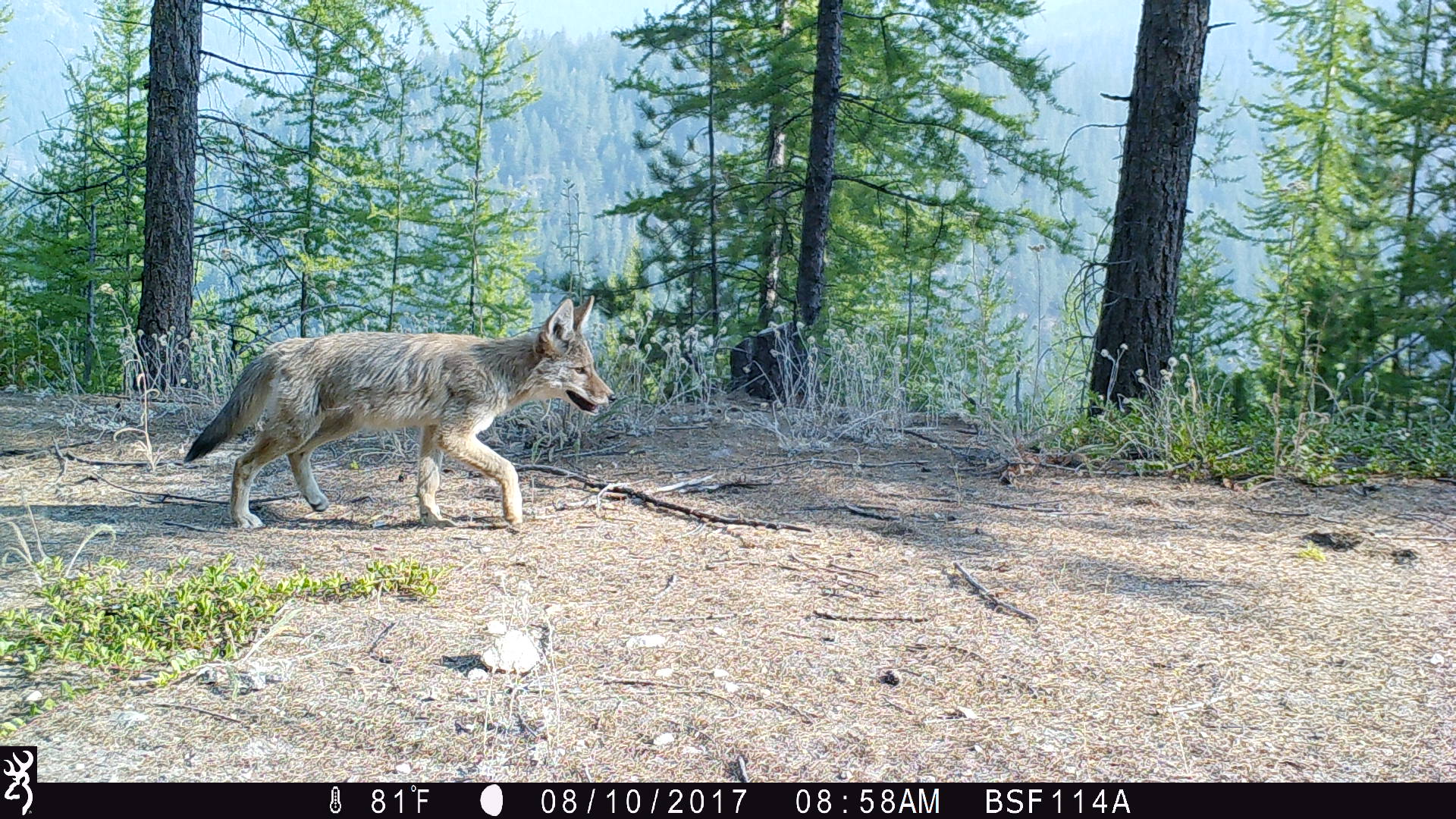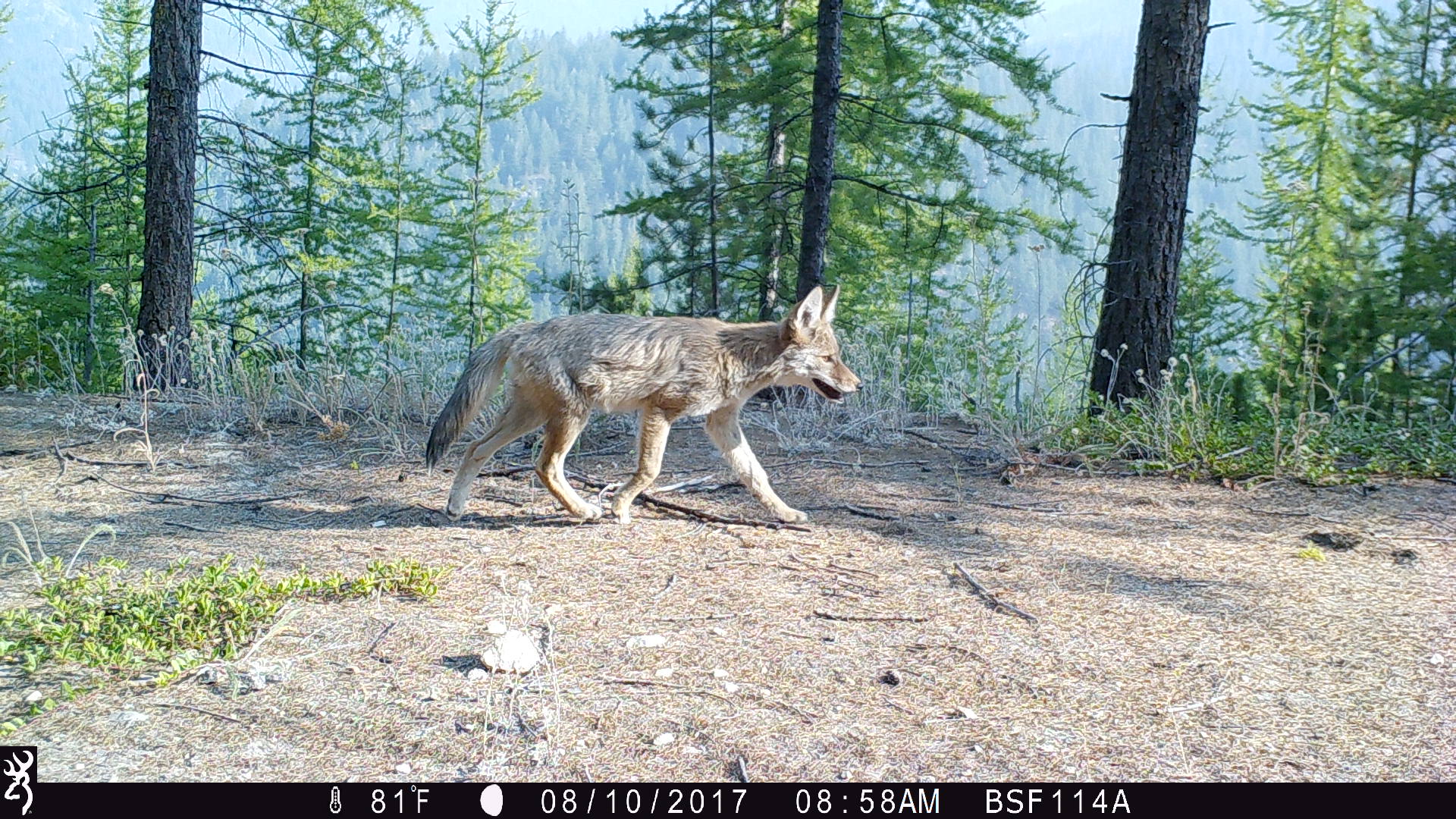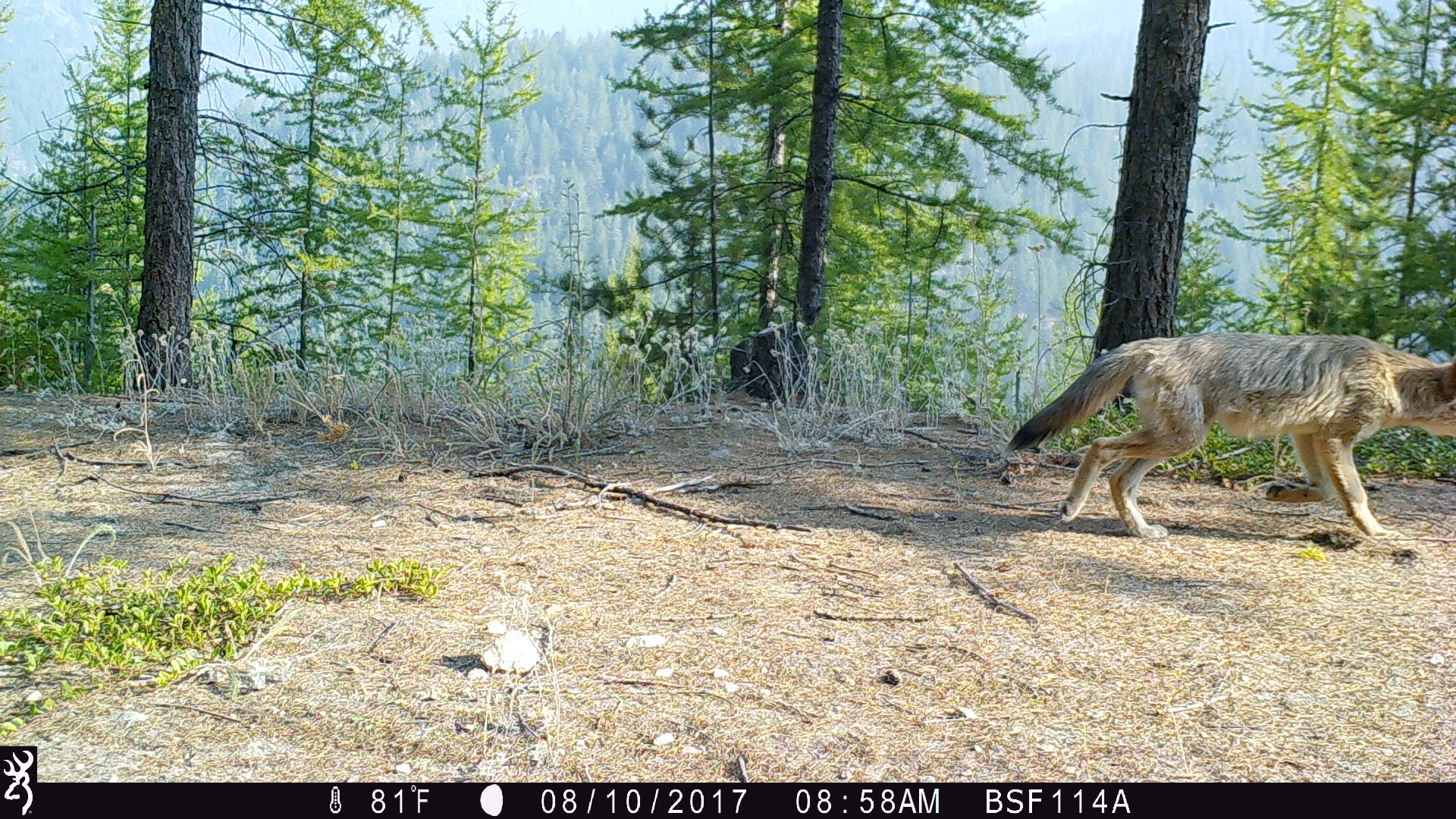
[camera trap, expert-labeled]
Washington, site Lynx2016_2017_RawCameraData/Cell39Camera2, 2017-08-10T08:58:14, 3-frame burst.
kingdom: Animalia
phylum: Chordata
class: Mammalia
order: Carnivora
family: Canidae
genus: Canis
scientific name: Canis latrans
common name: coyote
Canis latrans (coyote). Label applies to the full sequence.